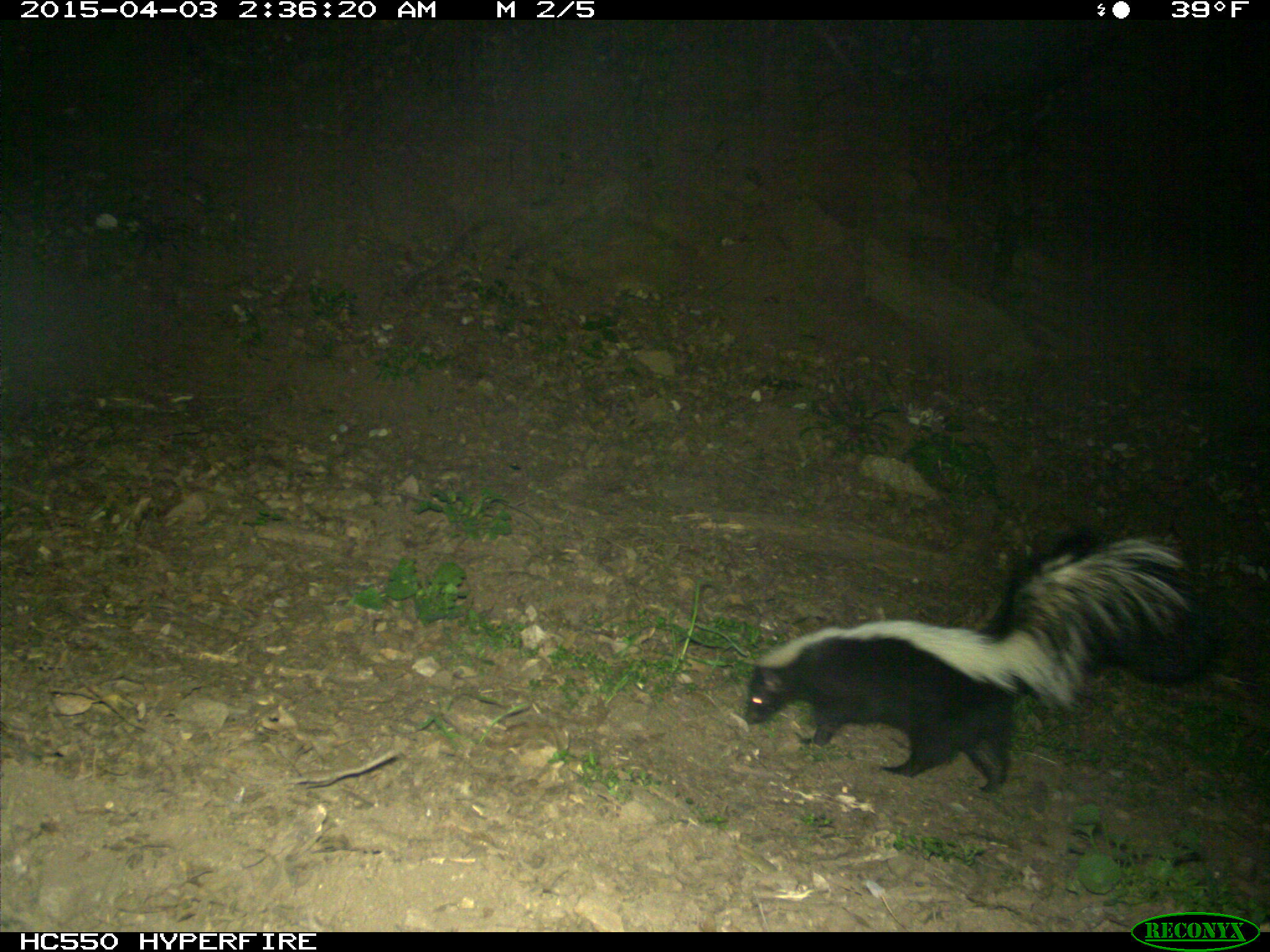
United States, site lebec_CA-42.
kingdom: Animalia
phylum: Chordata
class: Mammalia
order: Carnivora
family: Mephitidae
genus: Mephitis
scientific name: Mephitis mephitis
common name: striped skunk